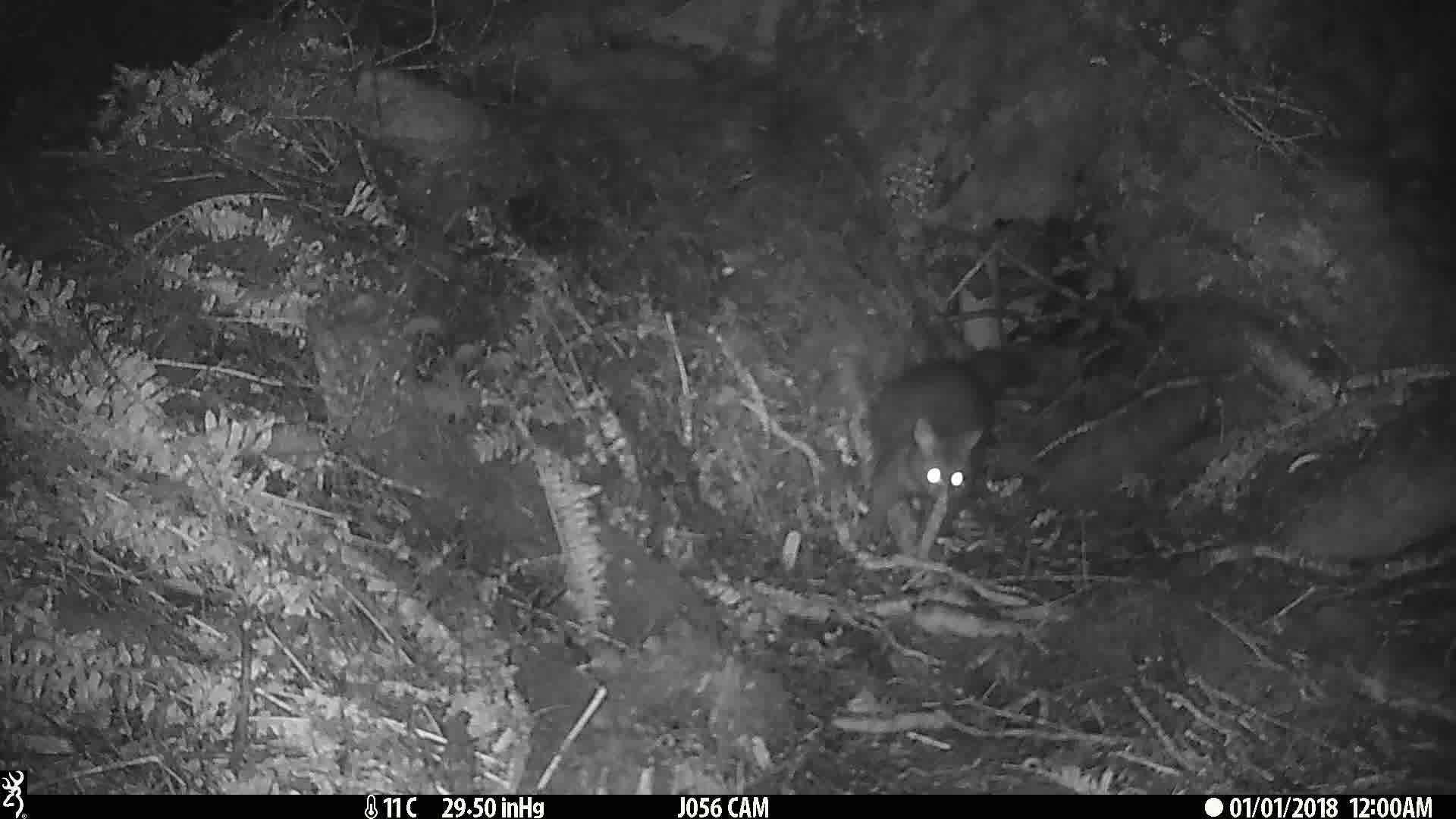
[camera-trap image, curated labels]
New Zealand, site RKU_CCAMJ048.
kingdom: Animalia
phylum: Chordata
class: Mammalia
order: Diprotodontia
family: Phalangeridae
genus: Trichosurus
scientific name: Trichosurus vulpecula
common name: common brushtail possum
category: possum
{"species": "possum (common brushtail possum) (Trichosurus vulpecula)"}